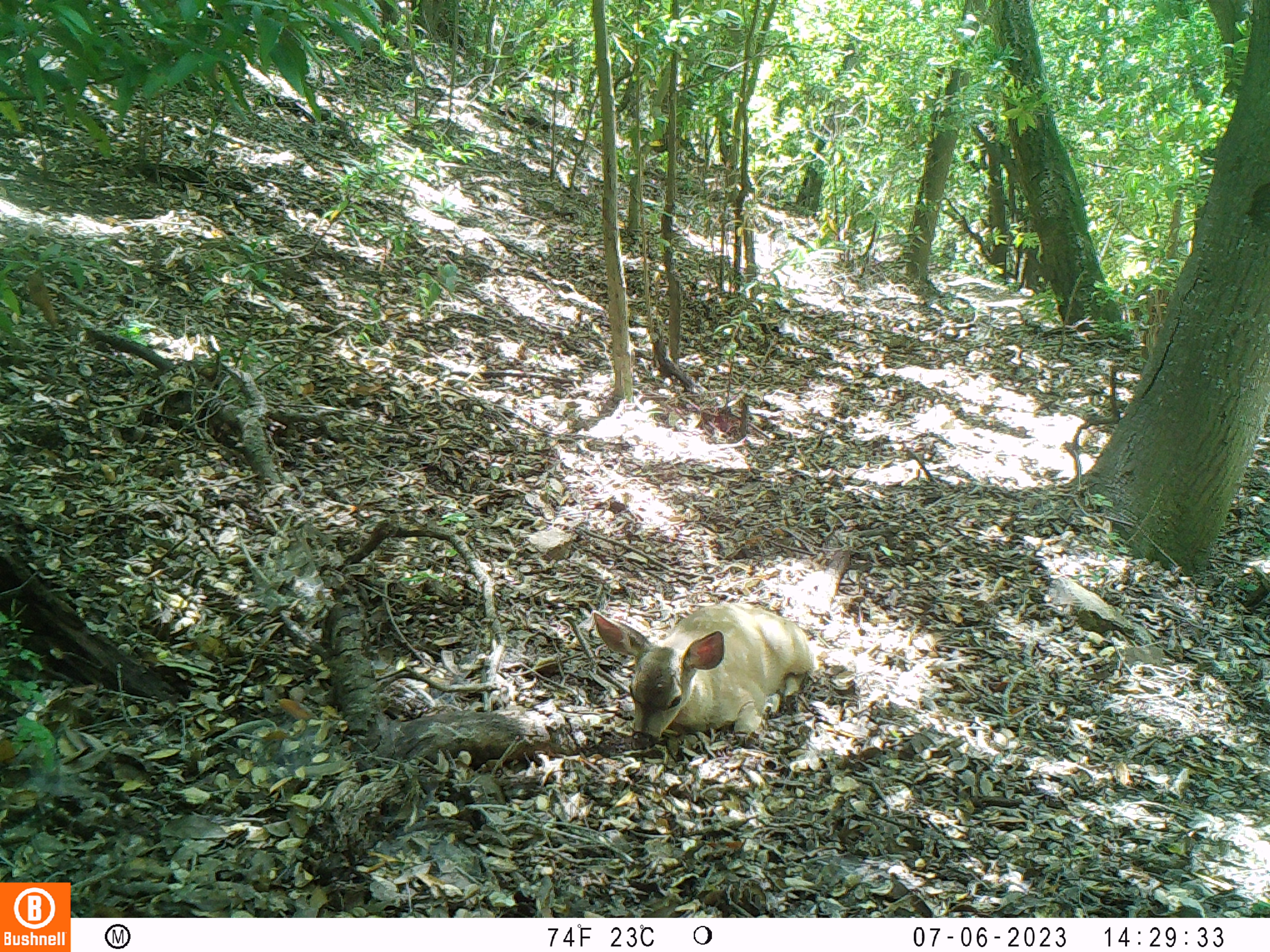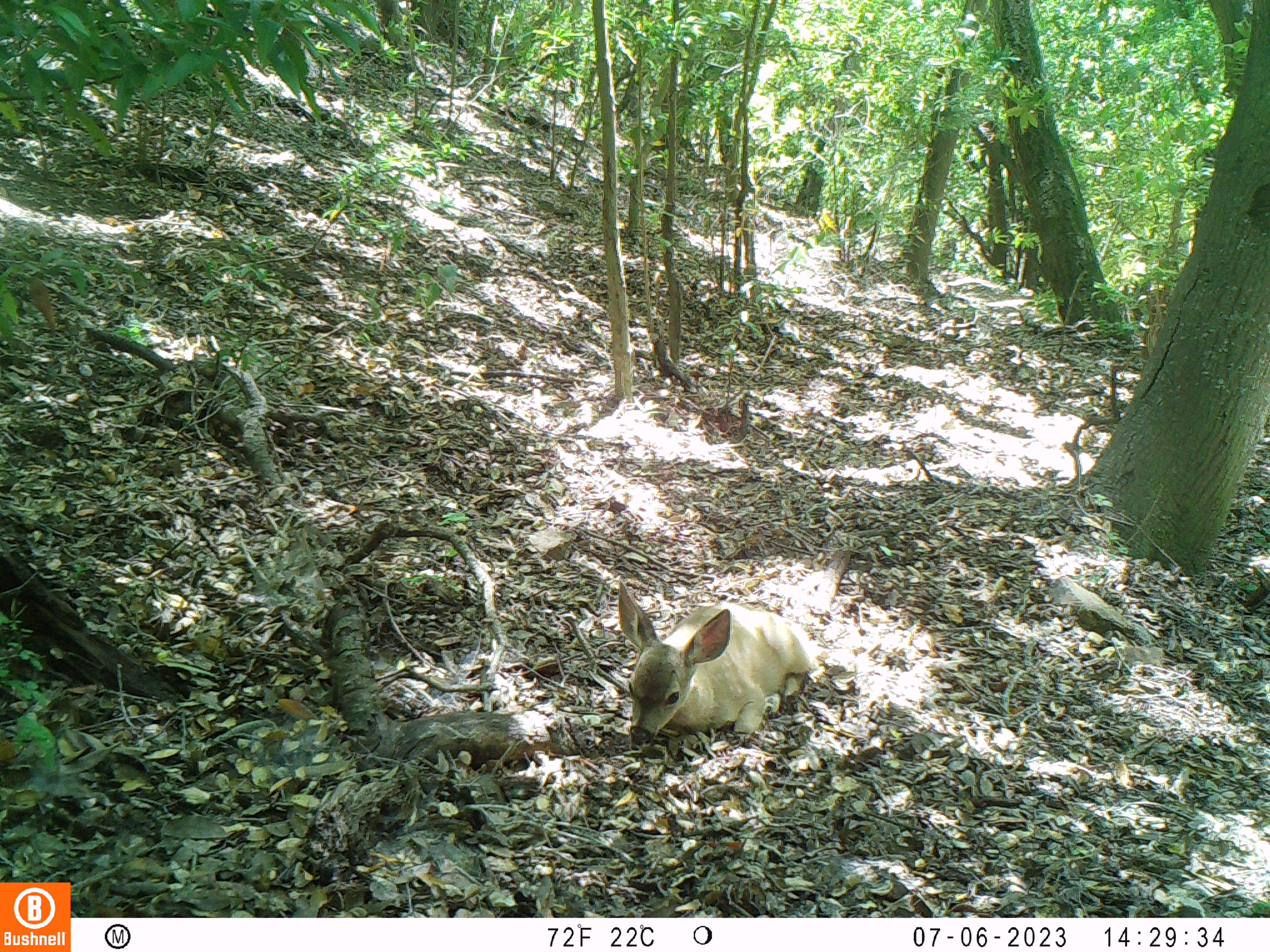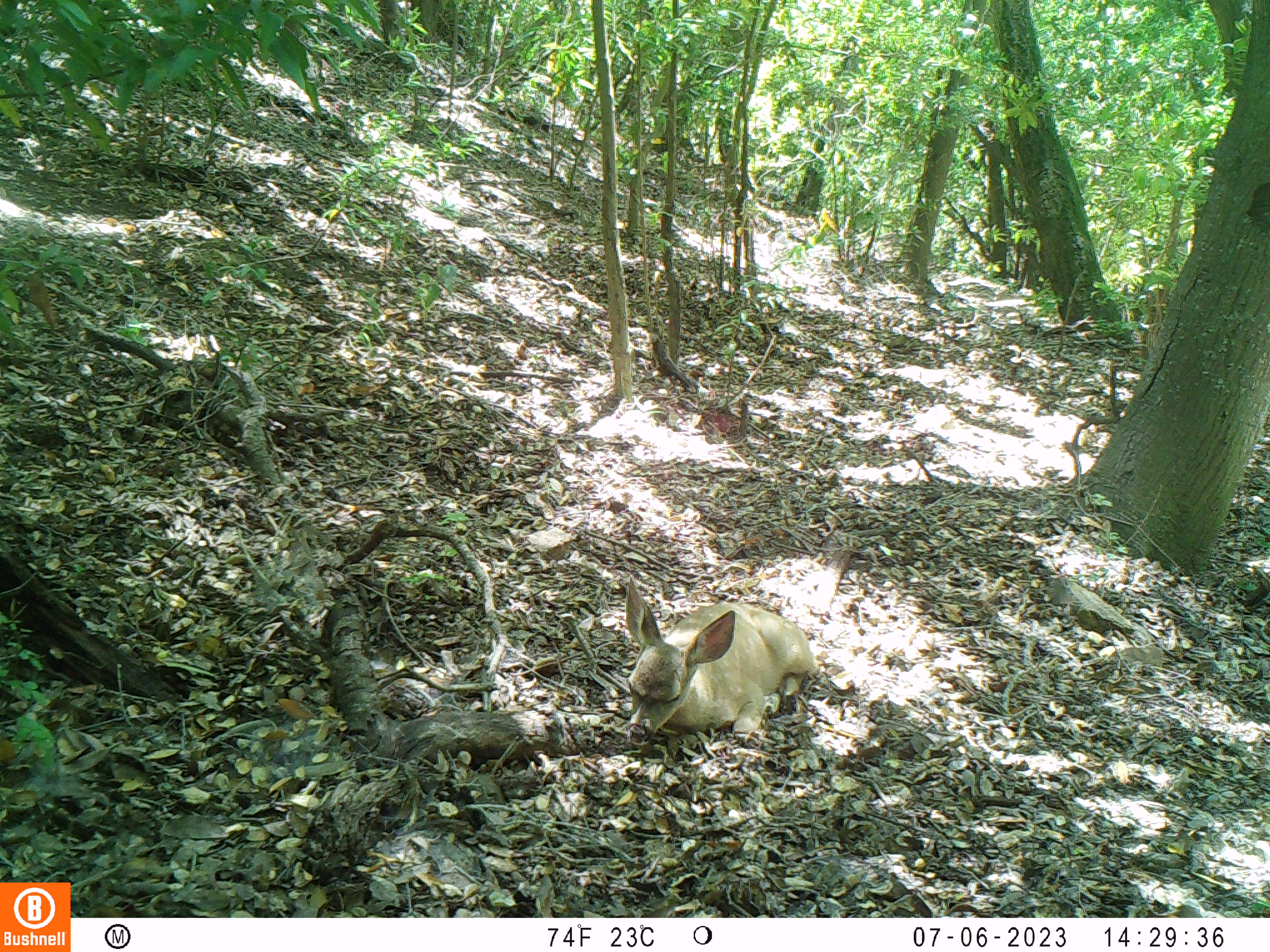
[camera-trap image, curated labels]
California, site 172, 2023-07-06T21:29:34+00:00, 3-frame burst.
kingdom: Animalia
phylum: Chordata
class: Mammalia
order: Artiodactyla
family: Cervidae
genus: Odocoileus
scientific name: Odocoileus hemionus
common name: mule deer